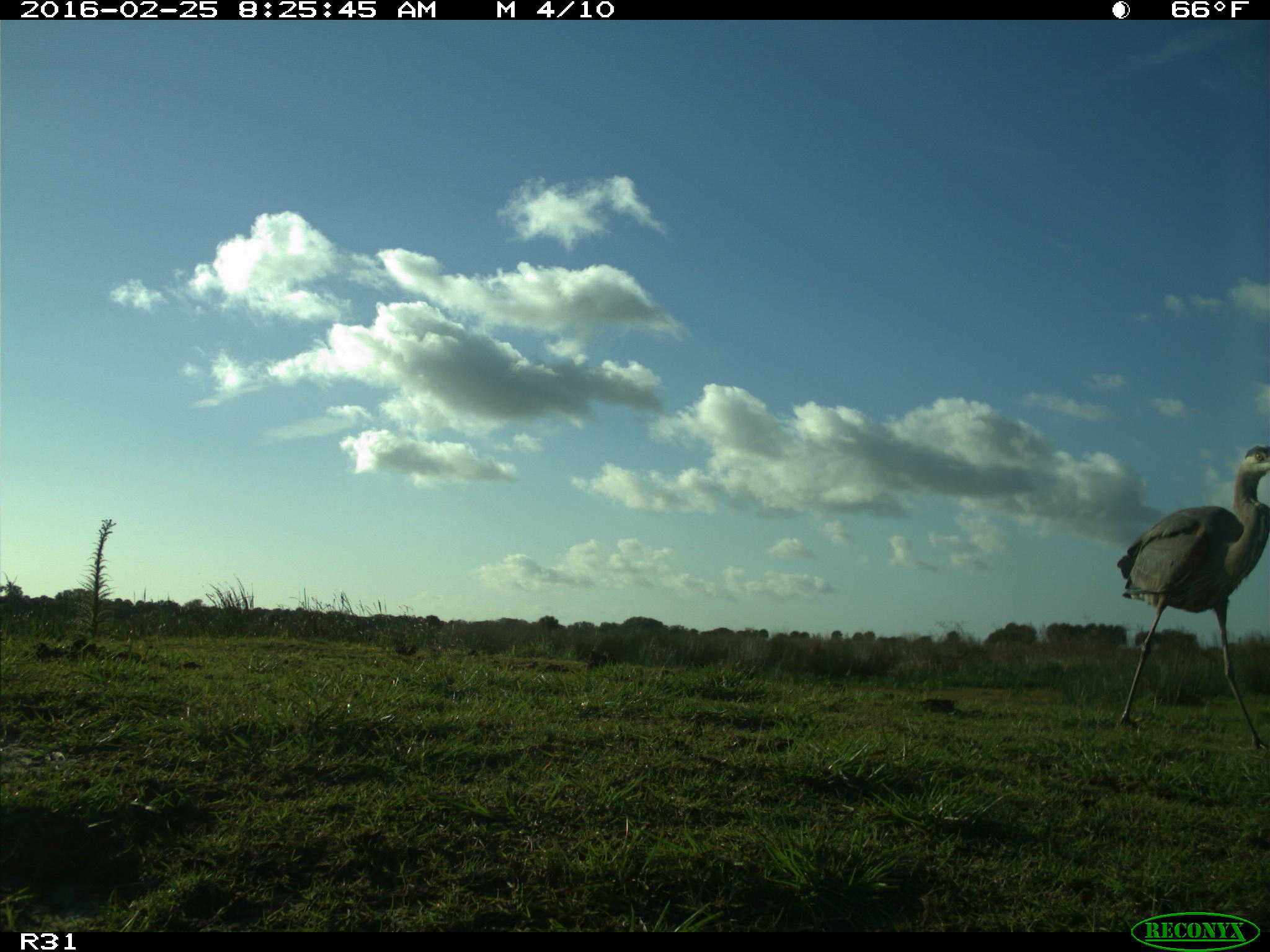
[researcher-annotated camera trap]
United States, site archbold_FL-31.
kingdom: Animalia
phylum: Chordata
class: Aves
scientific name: Aves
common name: birds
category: unidentified bird